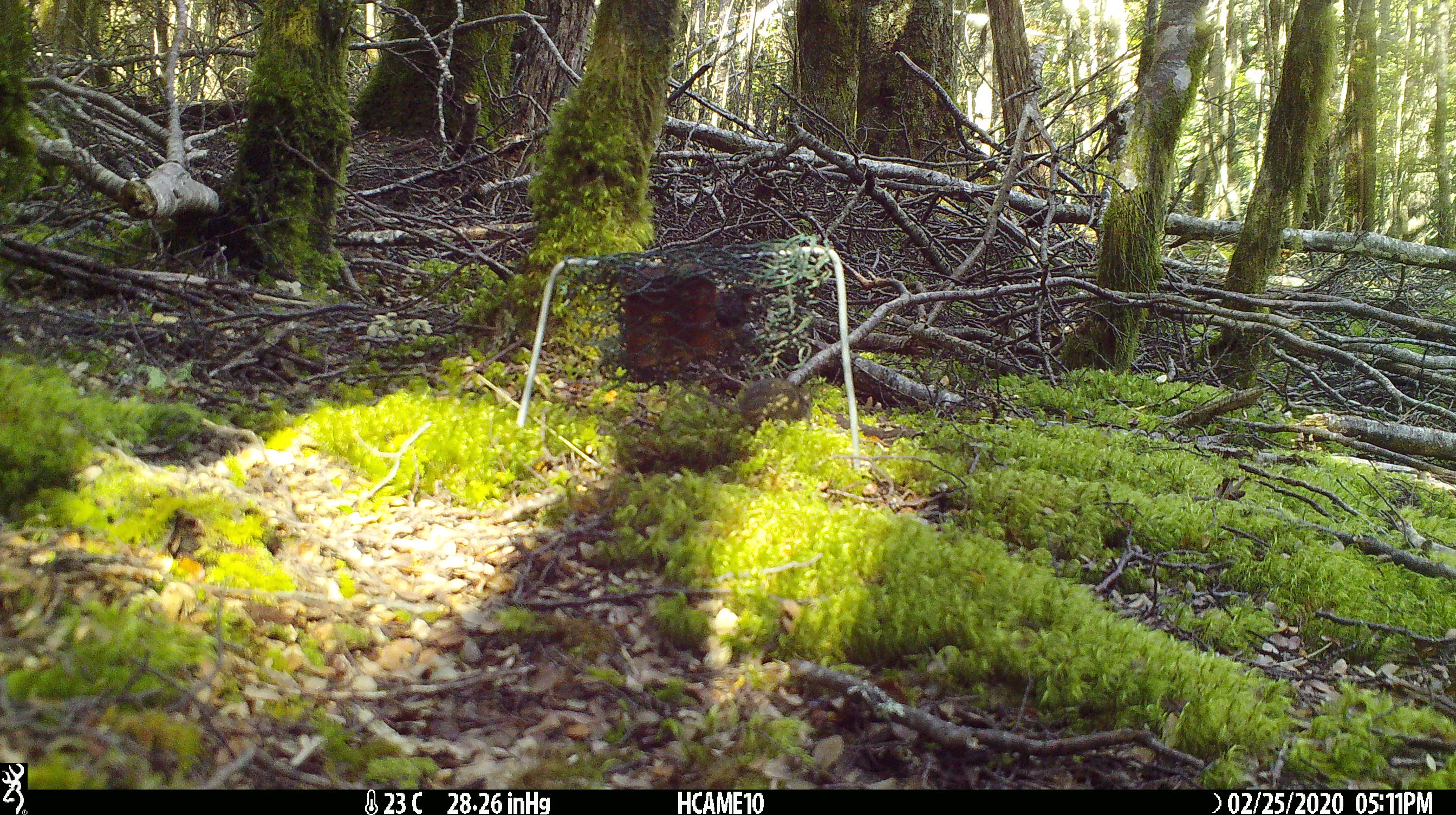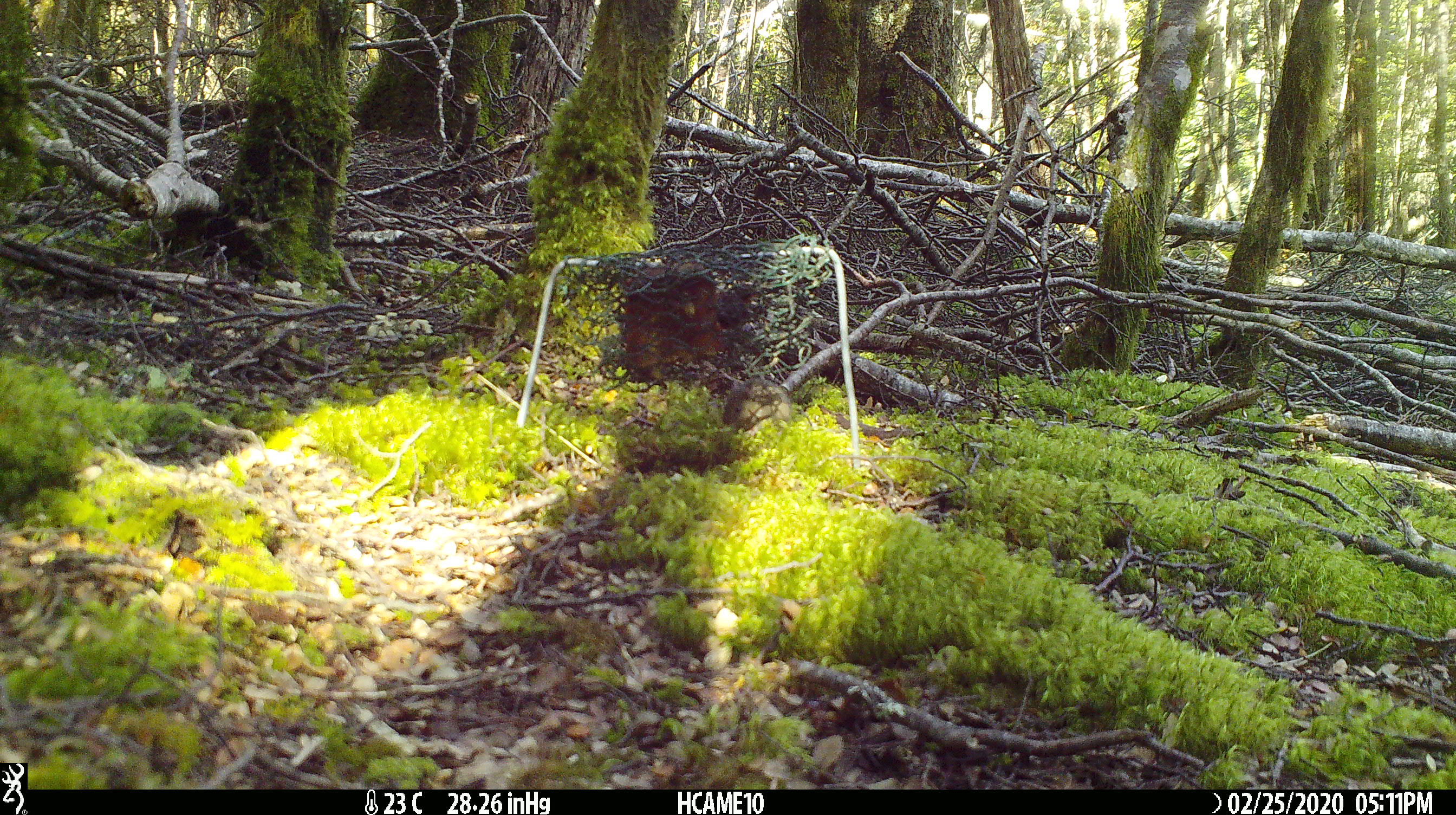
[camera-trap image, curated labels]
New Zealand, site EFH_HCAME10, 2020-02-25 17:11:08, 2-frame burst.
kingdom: Animalia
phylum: Chordata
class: Mammalia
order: Rodentia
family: Muridae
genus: Mus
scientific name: Mus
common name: mouse